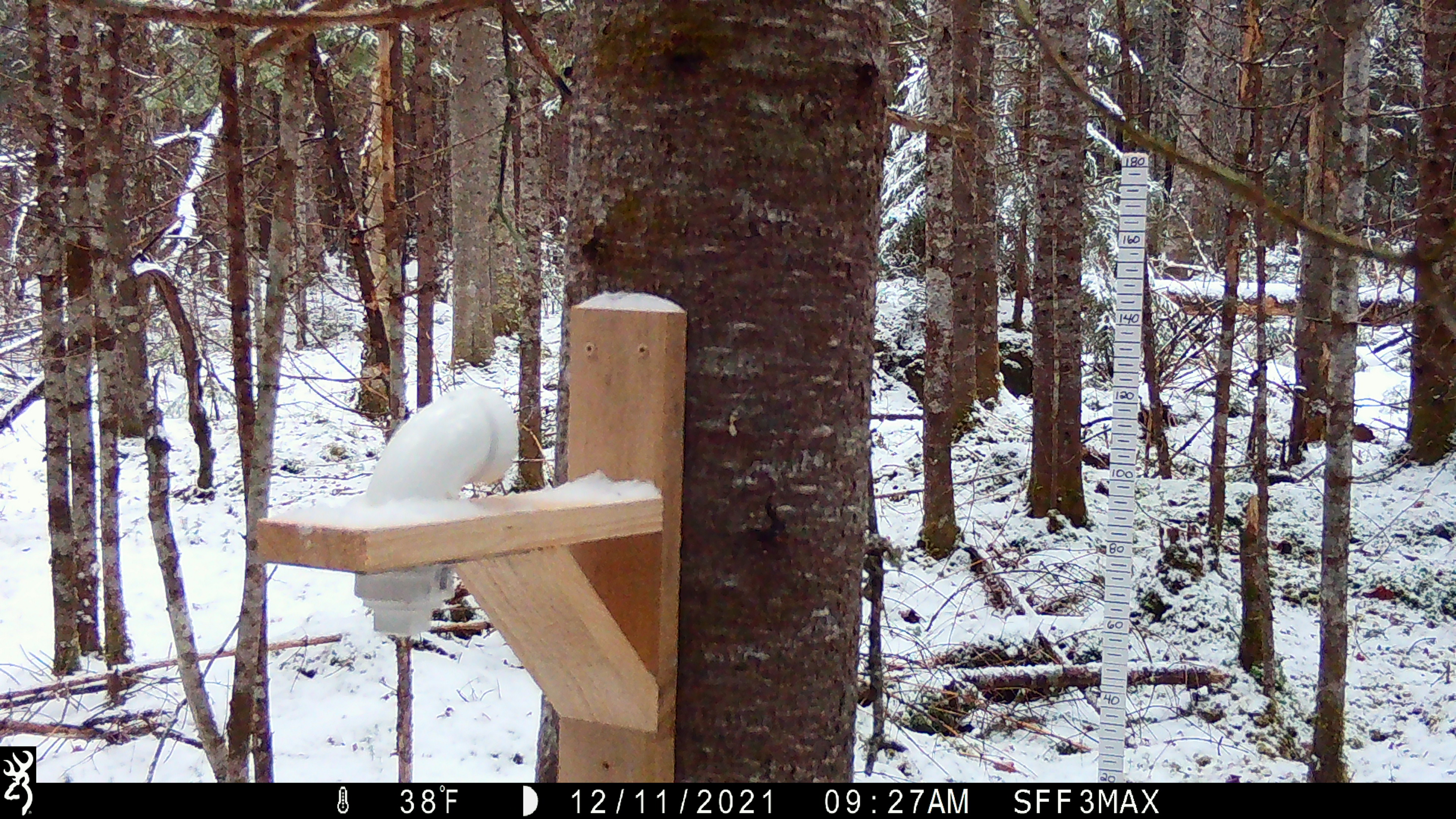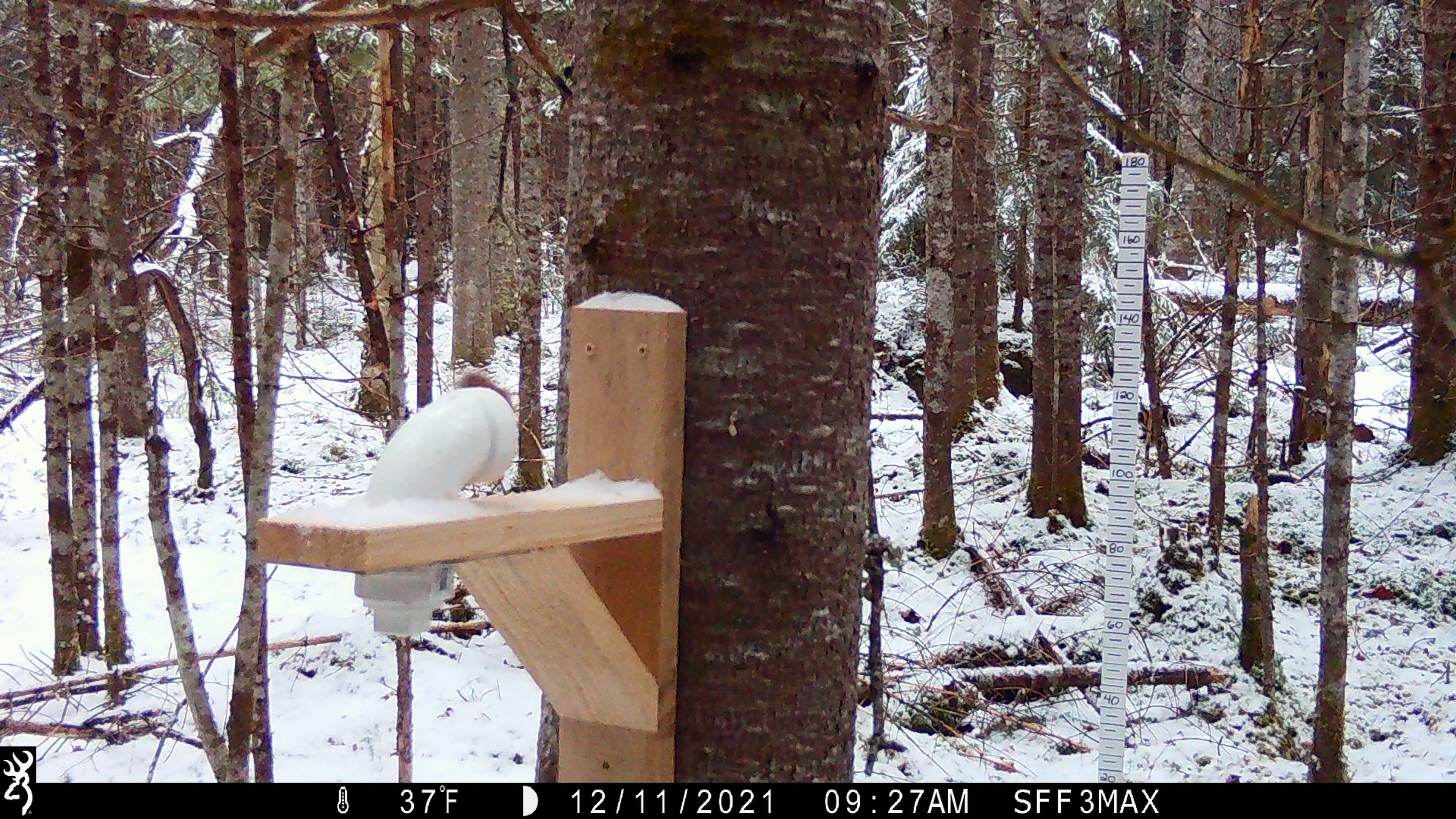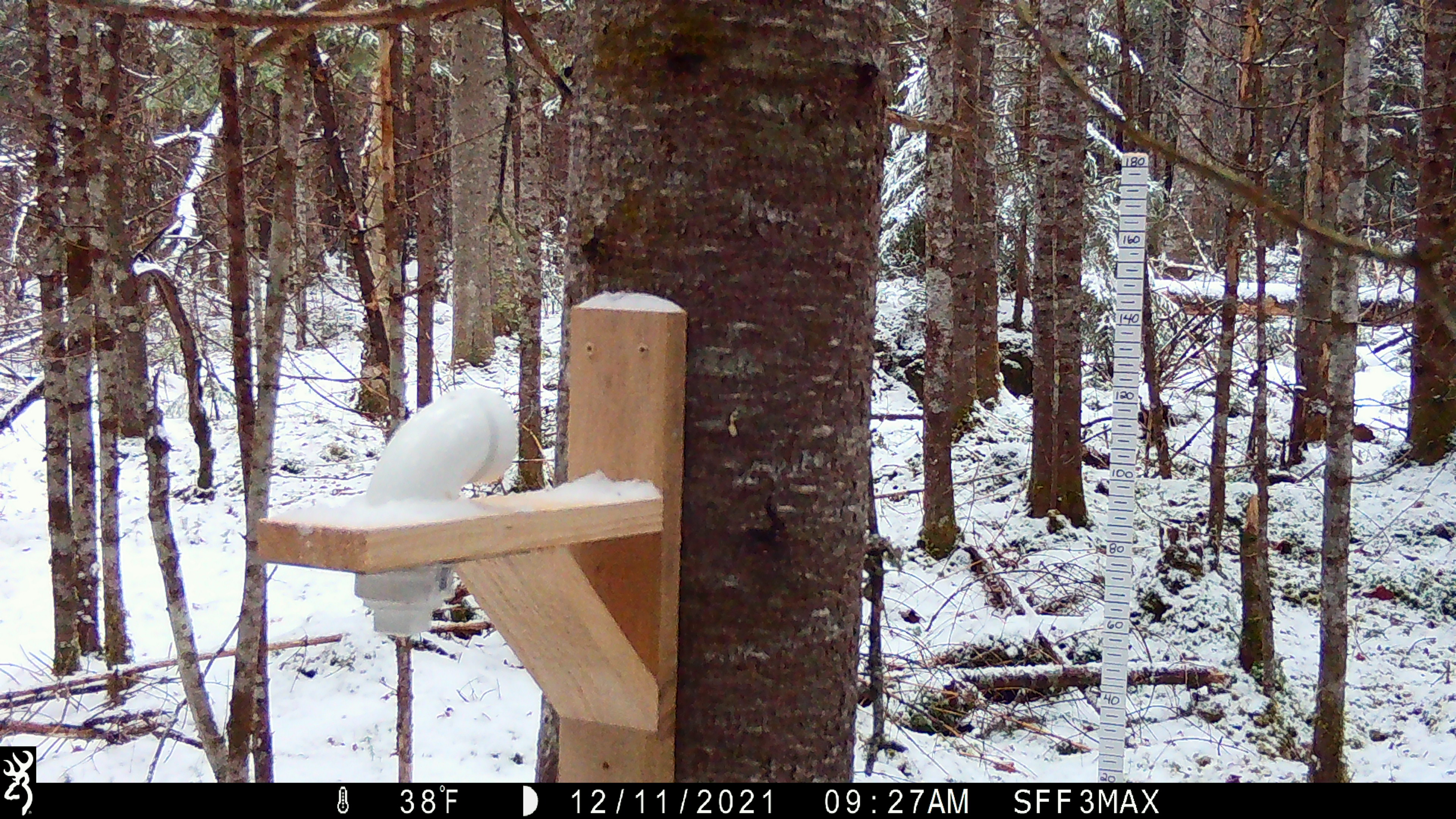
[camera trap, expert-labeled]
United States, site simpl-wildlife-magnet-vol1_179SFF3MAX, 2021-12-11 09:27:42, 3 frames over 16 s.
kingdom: Animalia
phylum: Chordata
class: Mammalia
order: Rodentia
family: Sciuridae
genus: Tamiasciurus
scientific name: Tamiasciurus hudsonicus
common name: red squirrel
Red squirrel (Tamiasciurus hudsonicus).